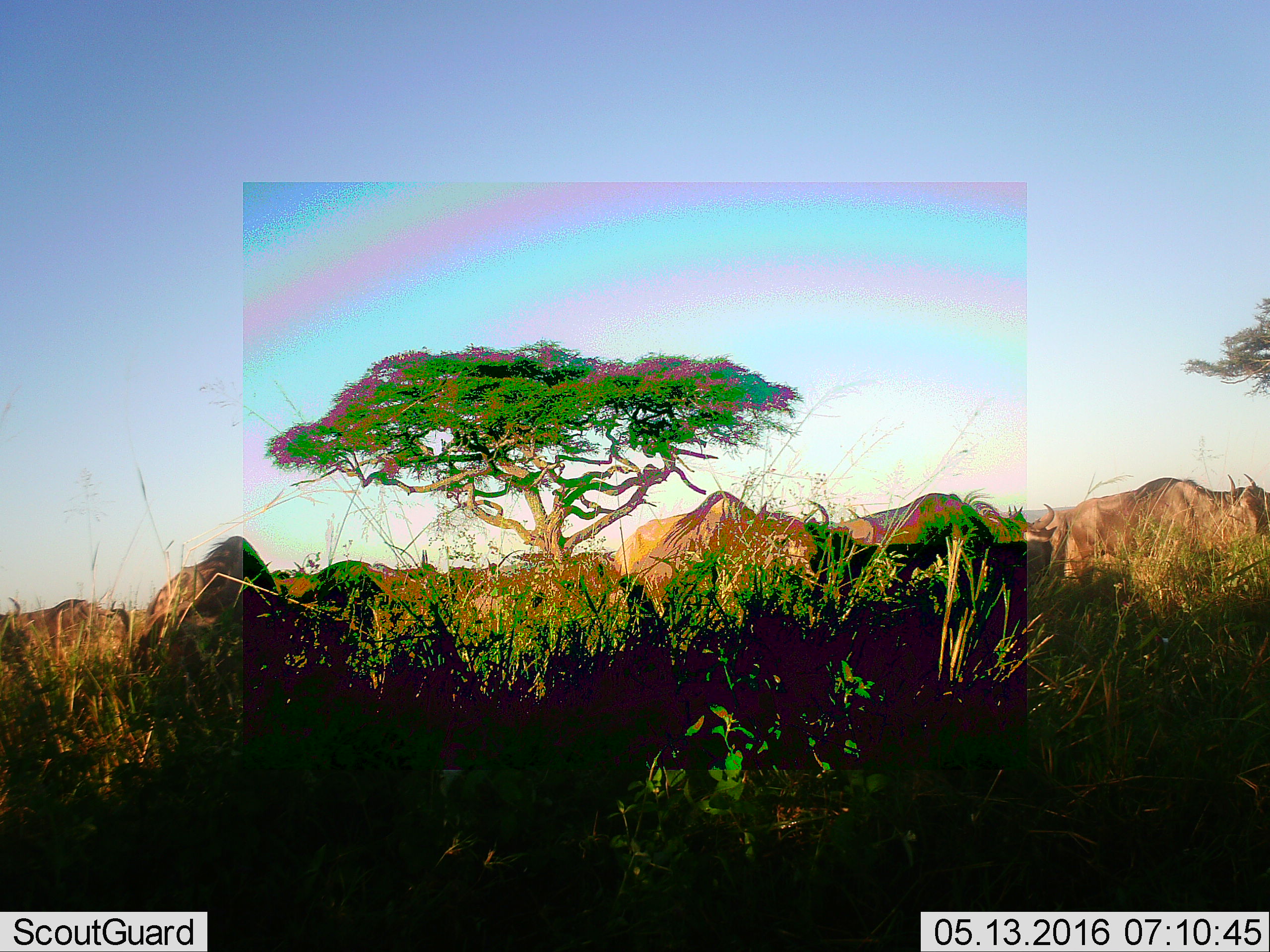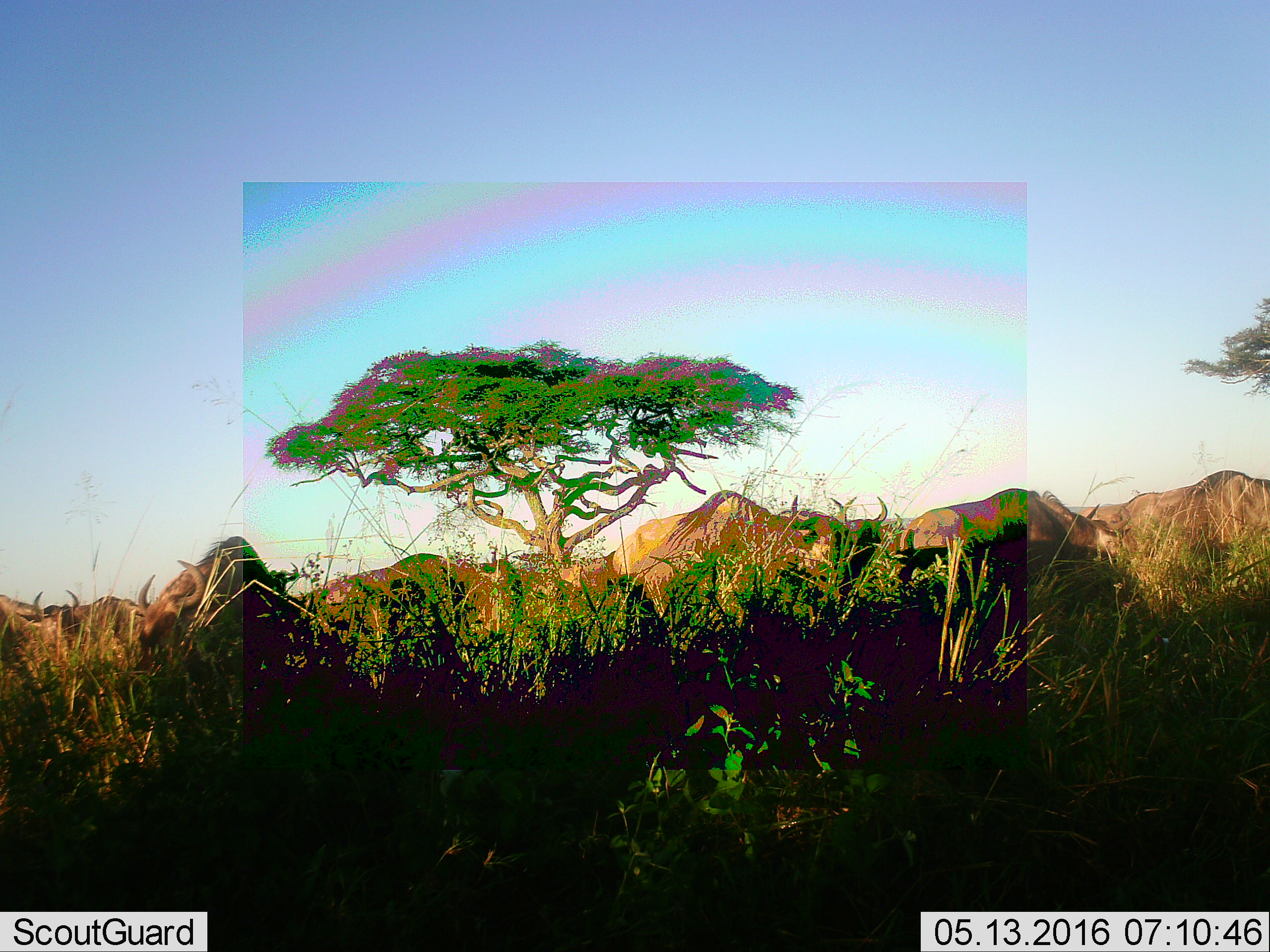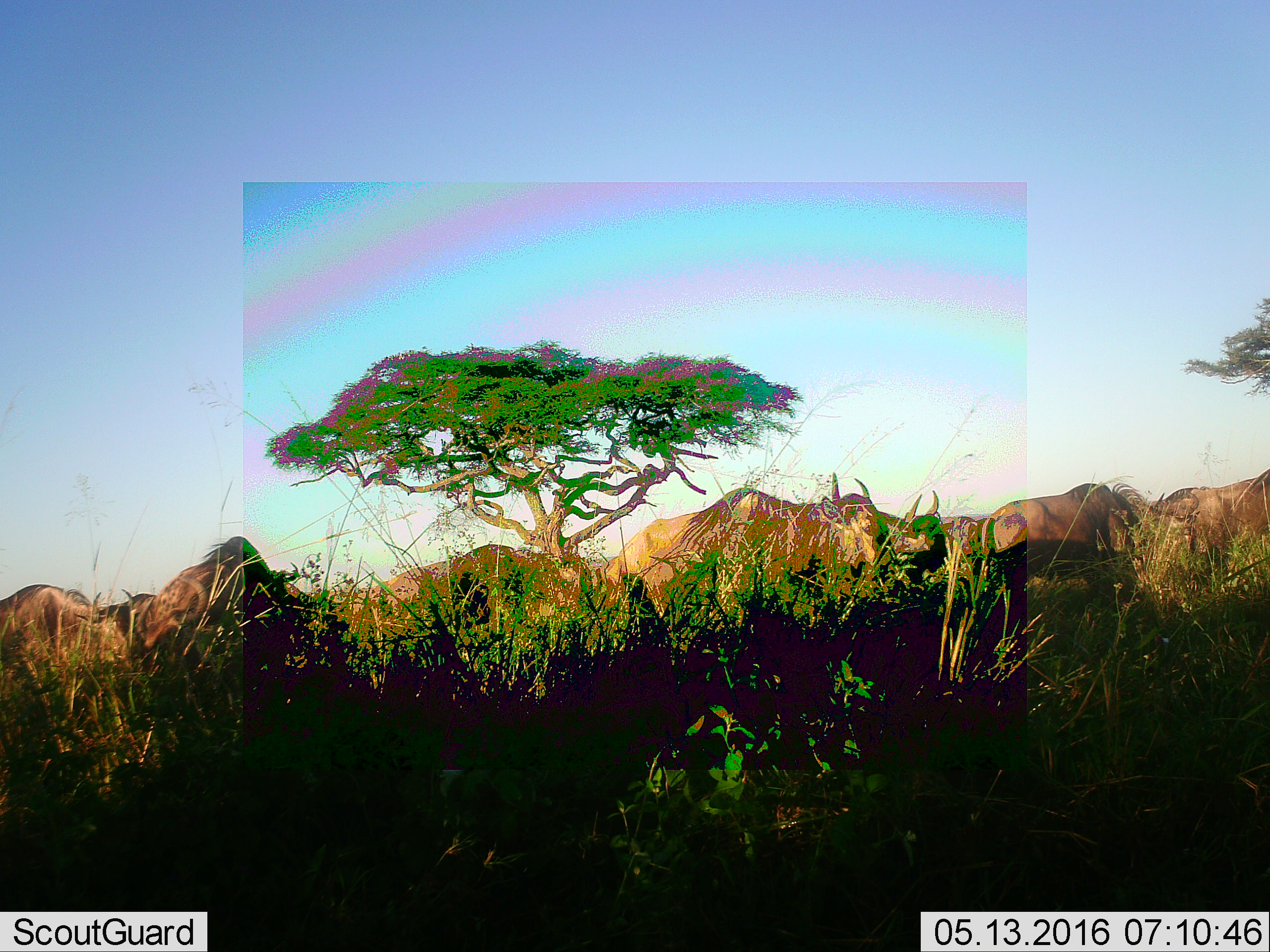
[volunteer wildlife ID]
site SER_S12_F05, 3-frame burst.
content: unidentified animal